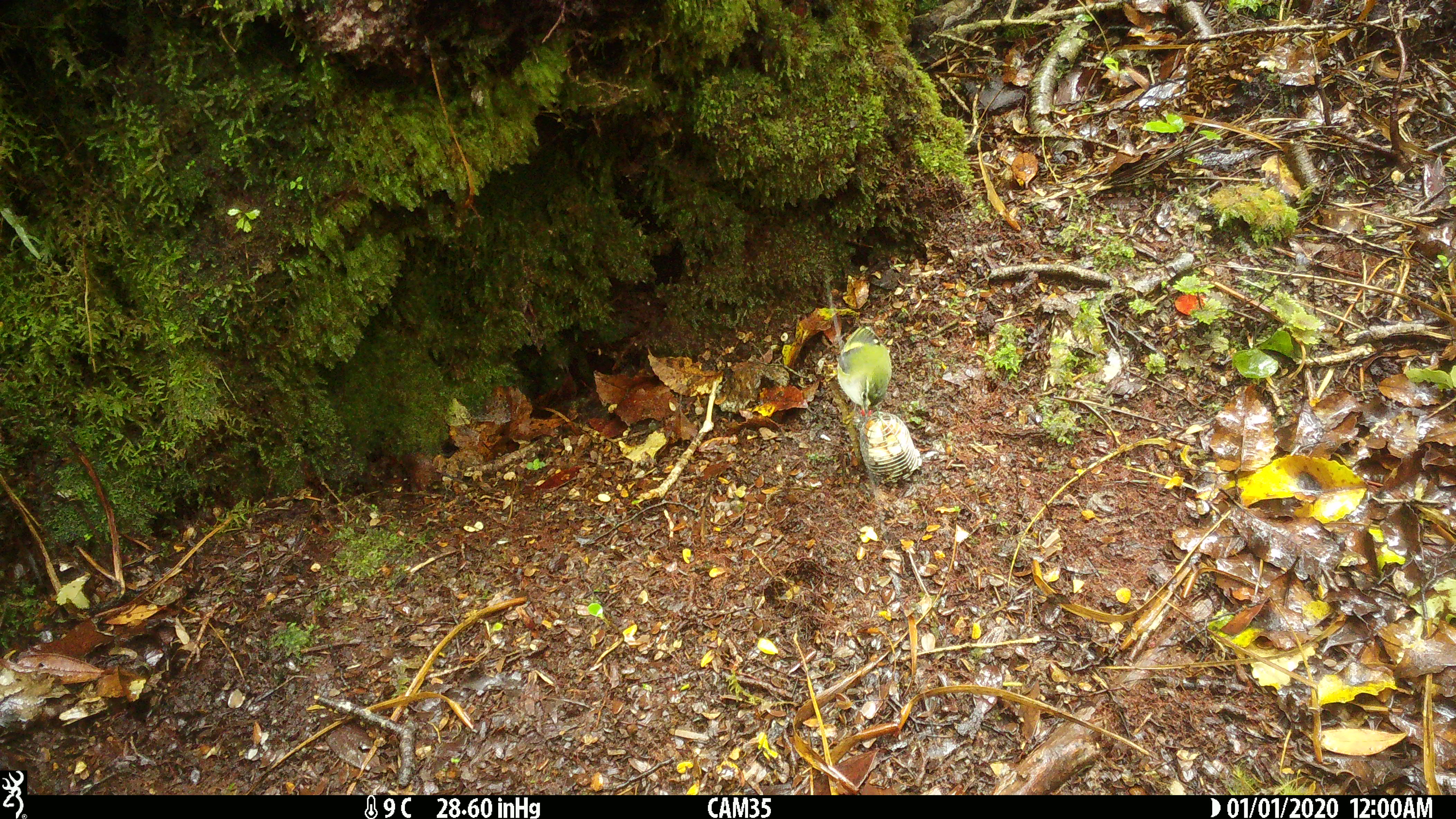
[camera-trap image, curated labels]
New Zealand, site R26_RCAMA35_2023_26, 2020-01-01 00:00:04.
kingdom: Animalia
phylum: Chordata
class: Aves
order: Passeriformes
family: Acanthisittidae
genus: Acanthisitta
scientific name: Acanthisitta chloris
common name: rifleman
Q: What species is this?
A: Rifleman (Acanthisitta chloris).